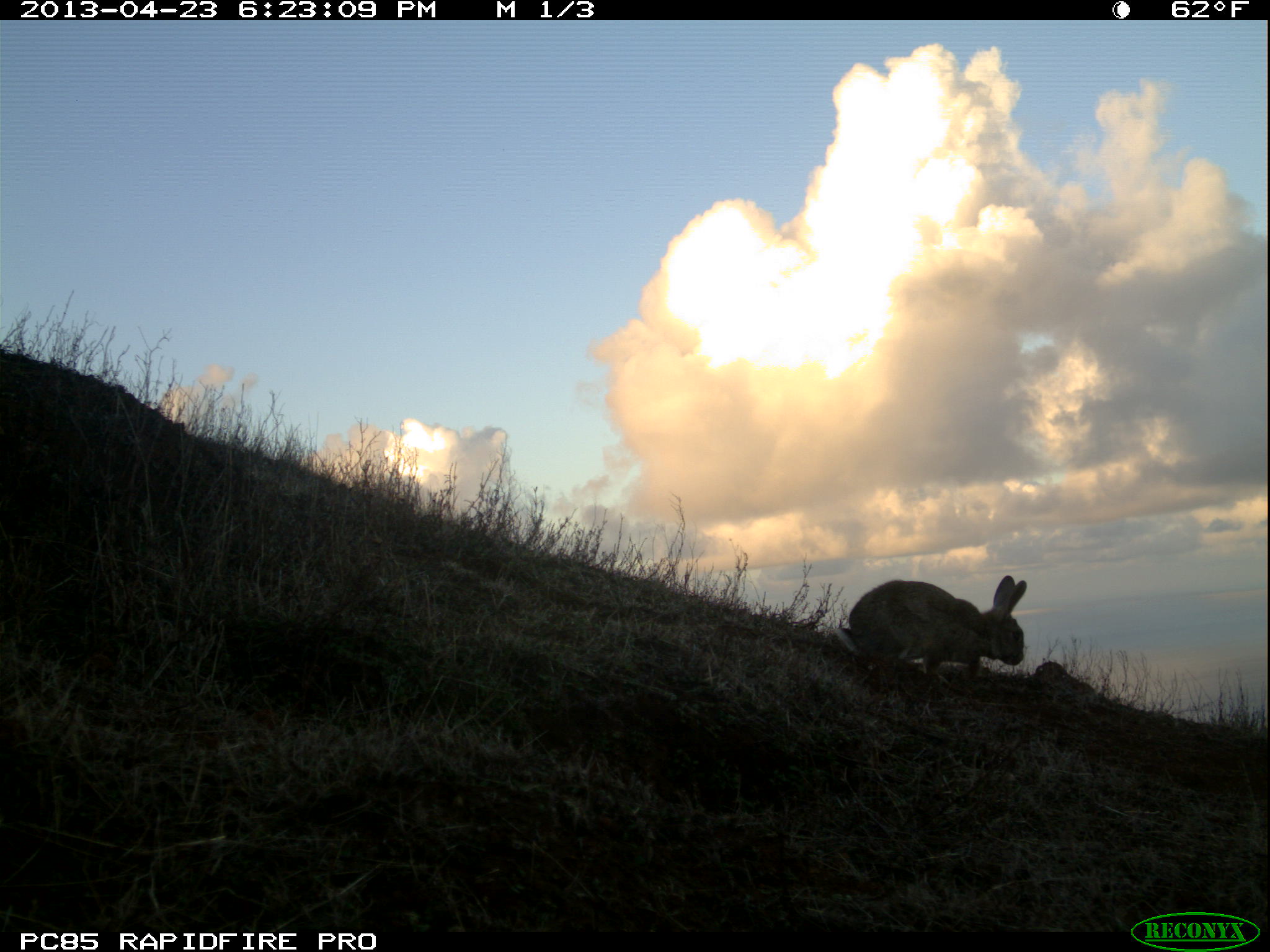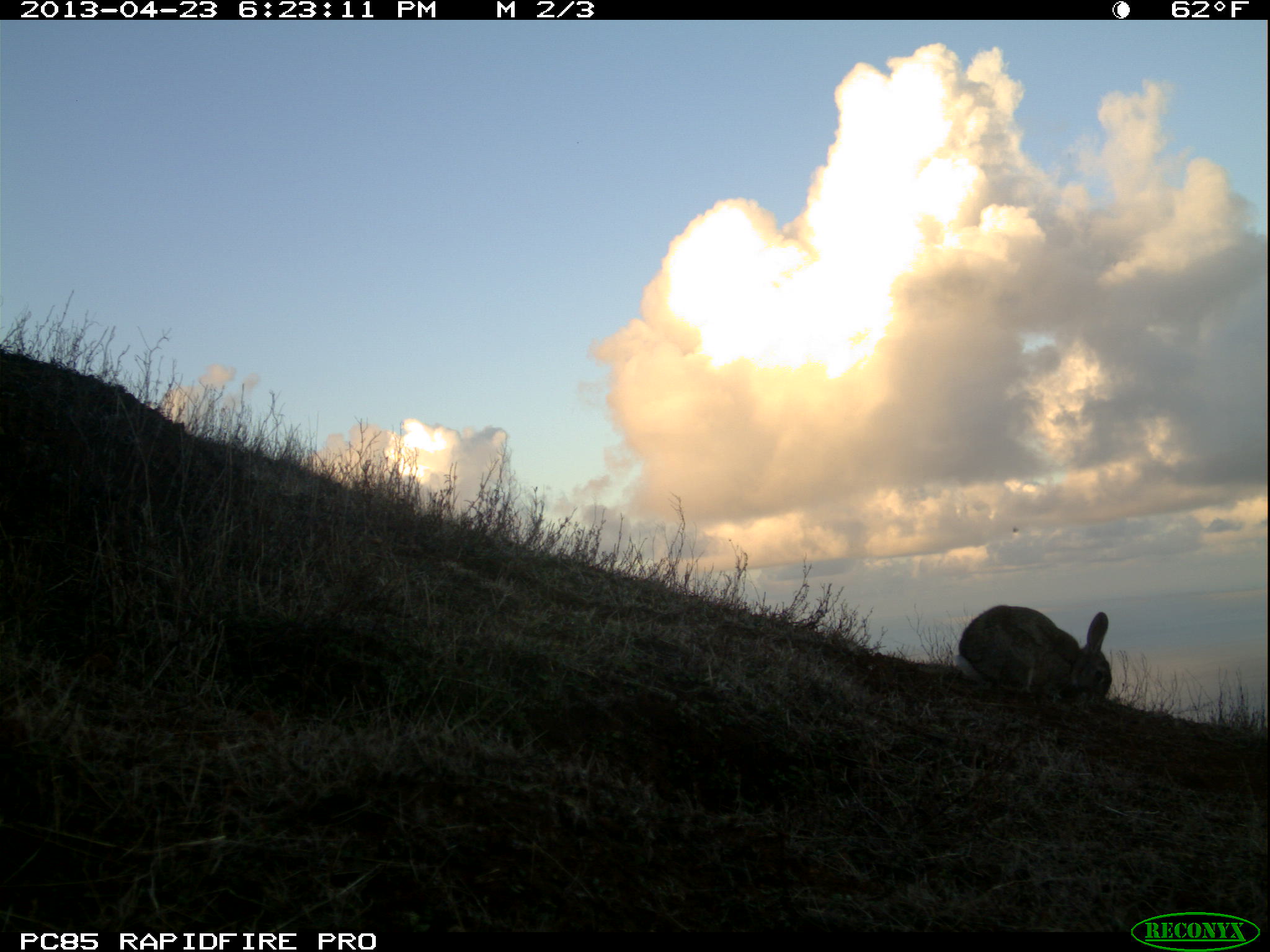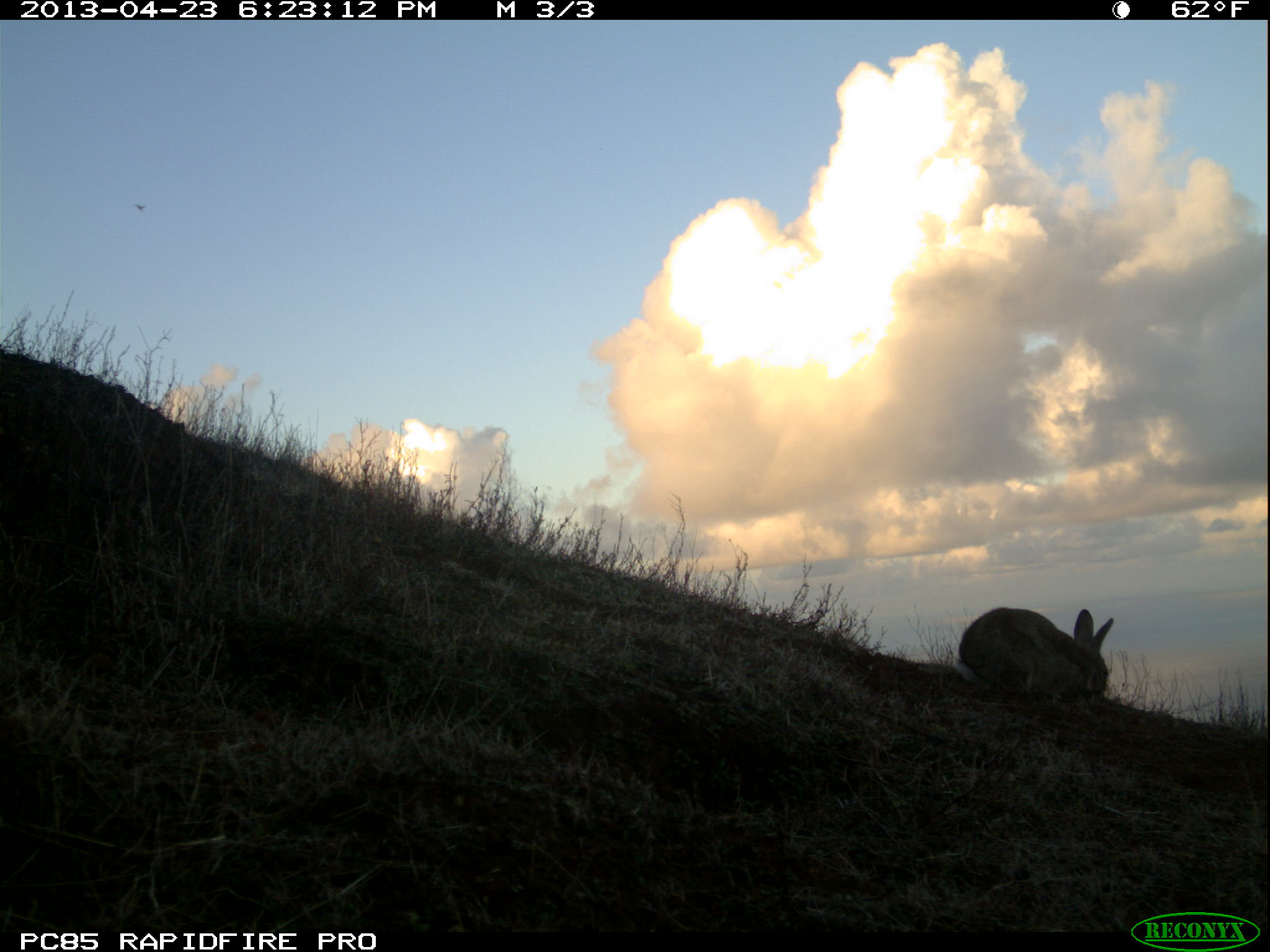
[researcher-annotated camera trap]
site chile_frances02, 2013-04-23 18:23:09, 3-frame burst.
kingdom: Animalia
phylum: Chordata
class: Mammalia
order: Lagomorpha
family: Leporidae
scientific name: Leporidae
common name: rabbits and hares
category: rabbit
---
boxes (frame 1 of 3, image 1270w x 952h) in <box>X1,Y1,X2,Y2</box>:
rabbit: <box>835,573,1028,693</box>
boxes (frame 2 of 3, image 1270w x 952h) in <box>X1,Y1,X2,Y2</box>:
rabbit: <box>952,603,1115,709</box>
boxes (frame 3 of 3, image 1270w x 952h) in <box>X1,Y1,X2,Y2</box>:
rabbit: <box>951,606,1115,705</box>
unknown: <box>128,197,151,221</box>